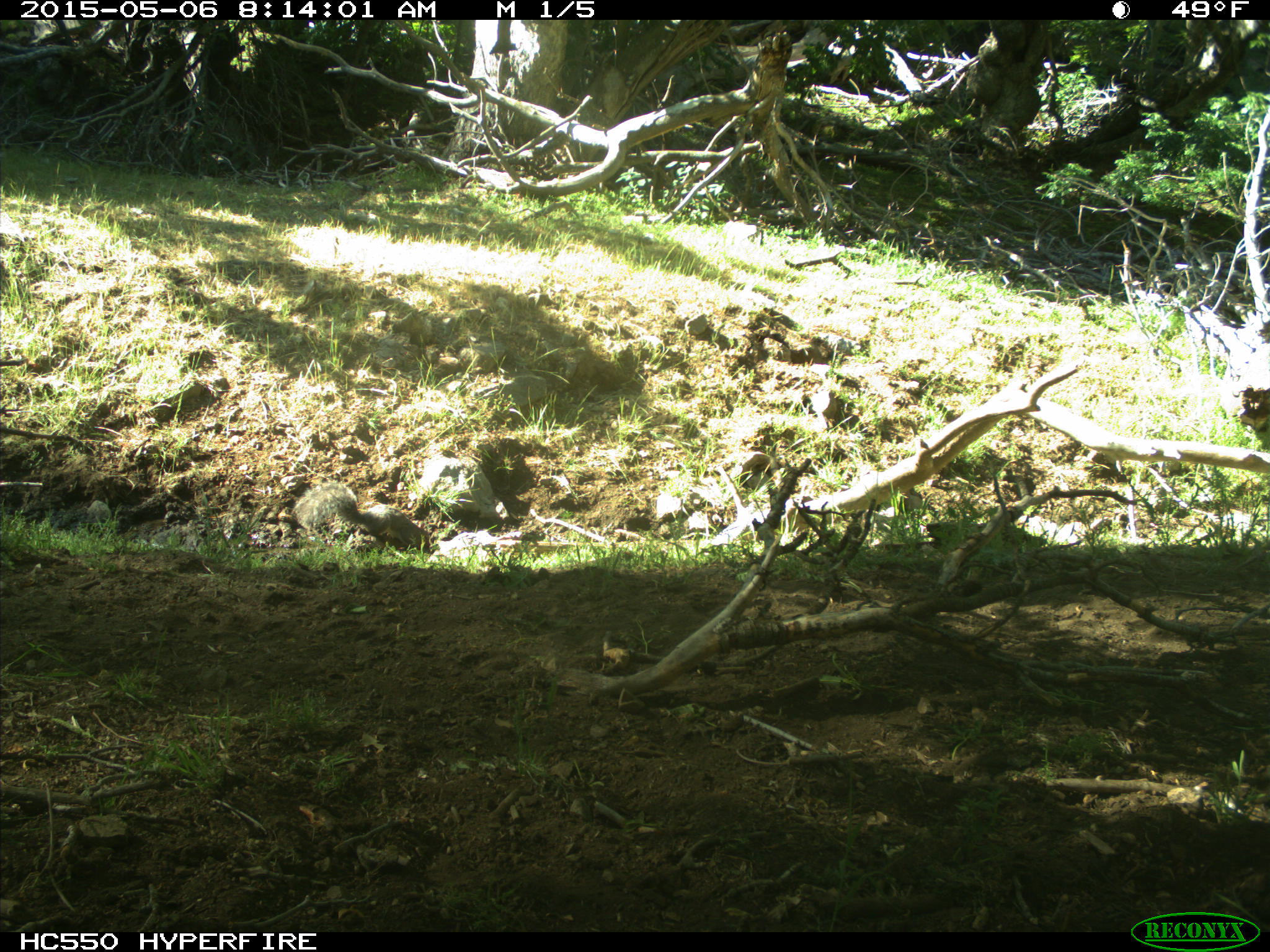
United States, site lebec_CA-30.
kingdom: Animalia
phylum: Chordata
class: Mammalia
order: Rodentia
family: Sciuridae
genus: Sciurus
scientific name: Sciurus carolinensis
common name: eastern gray squirrel